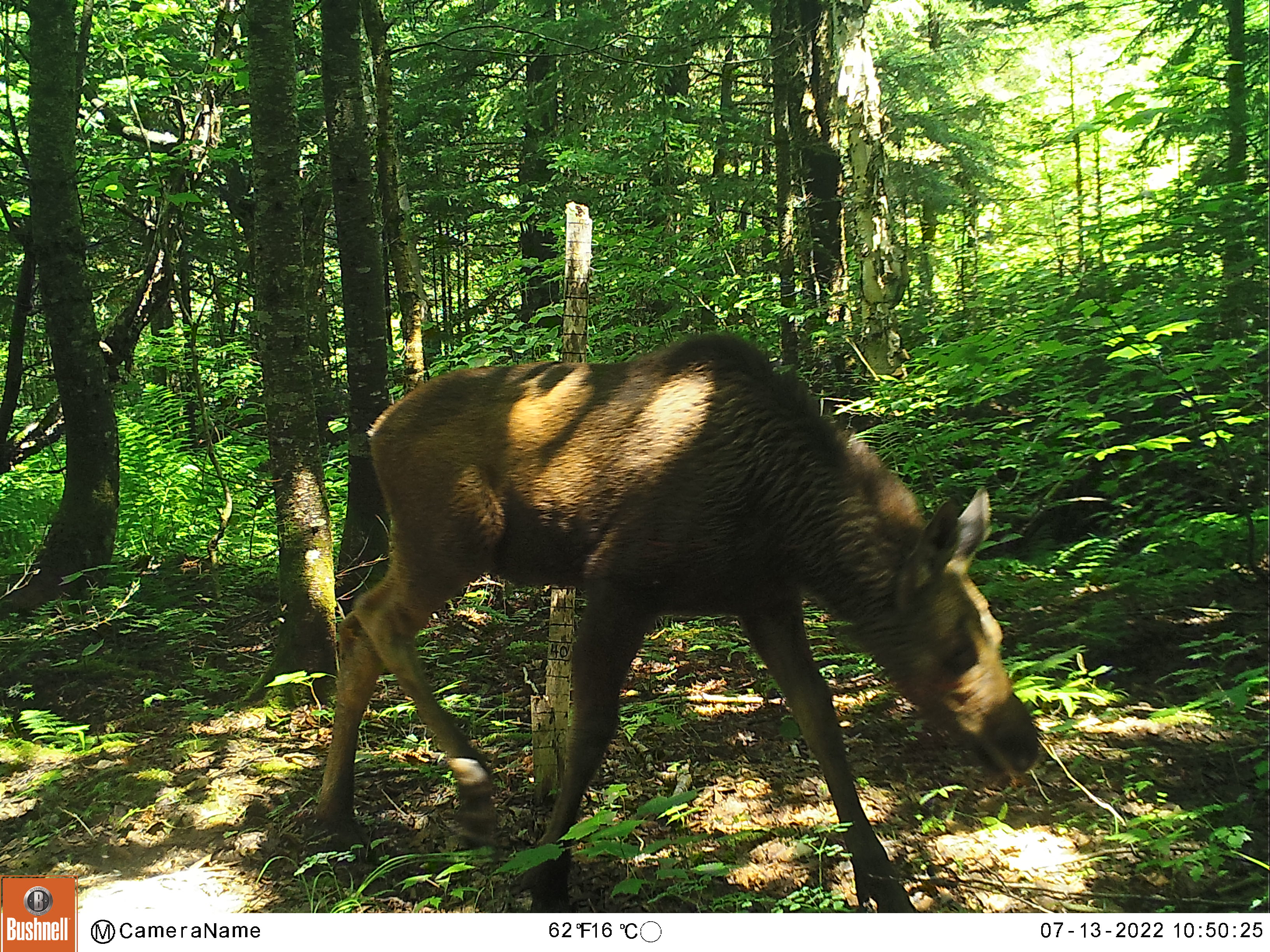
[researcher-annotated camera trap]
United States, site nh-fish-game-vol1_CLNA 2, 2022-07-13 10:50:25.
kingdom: Animalia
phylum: Chordata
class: Mammalia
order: Artiodactyla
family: Cervidae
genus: Alces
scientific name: Alces alces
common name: moose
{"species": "moose (Alces alces)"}